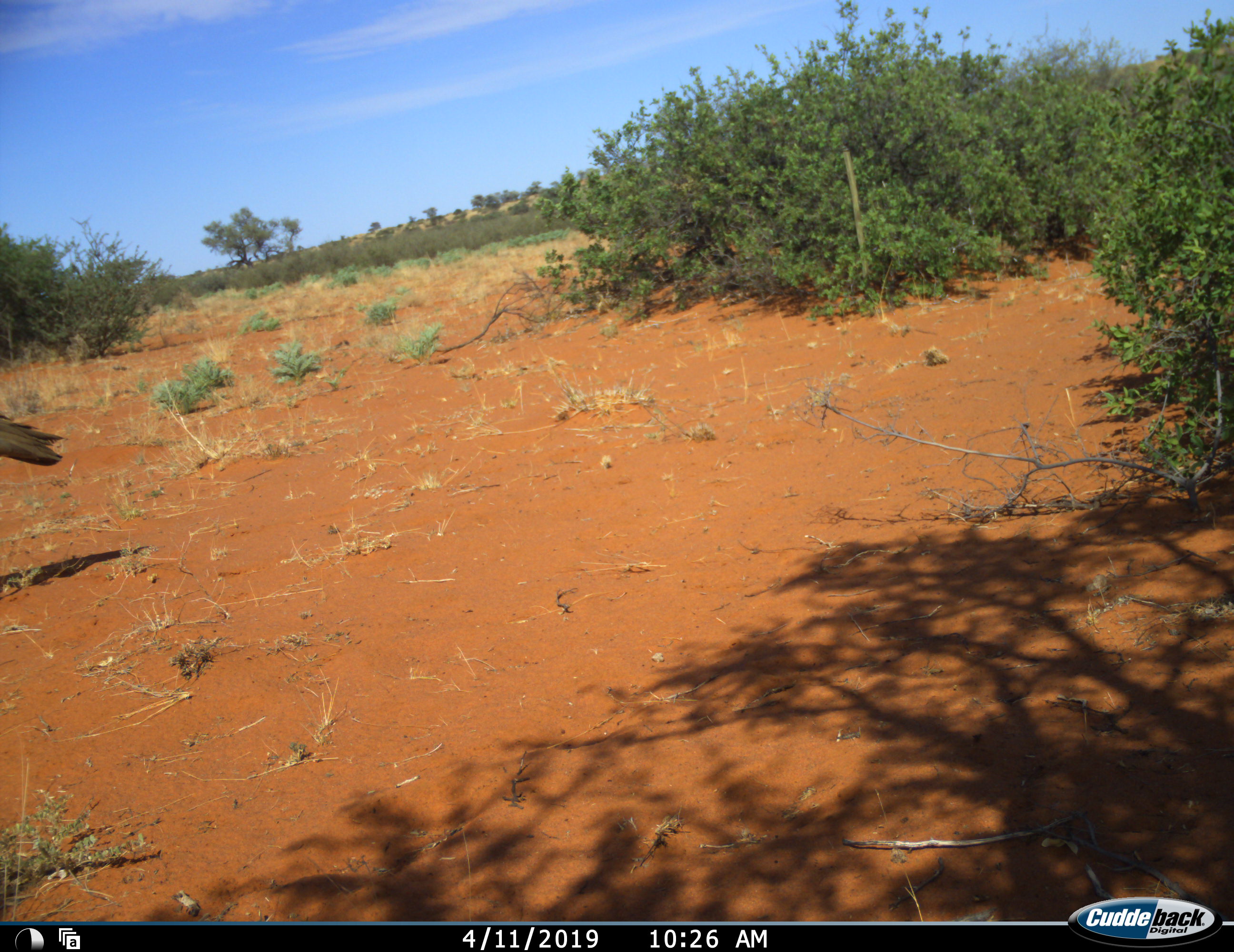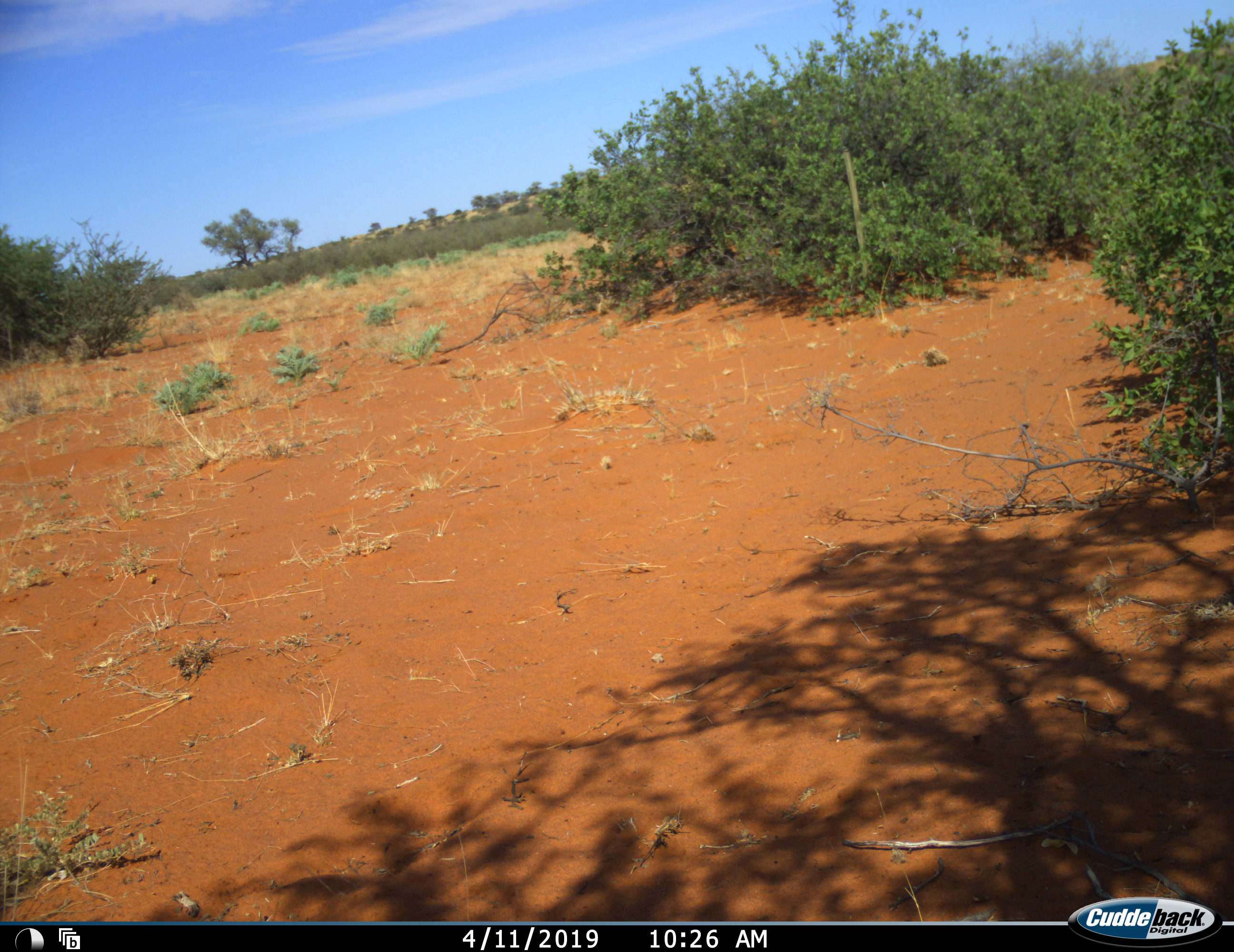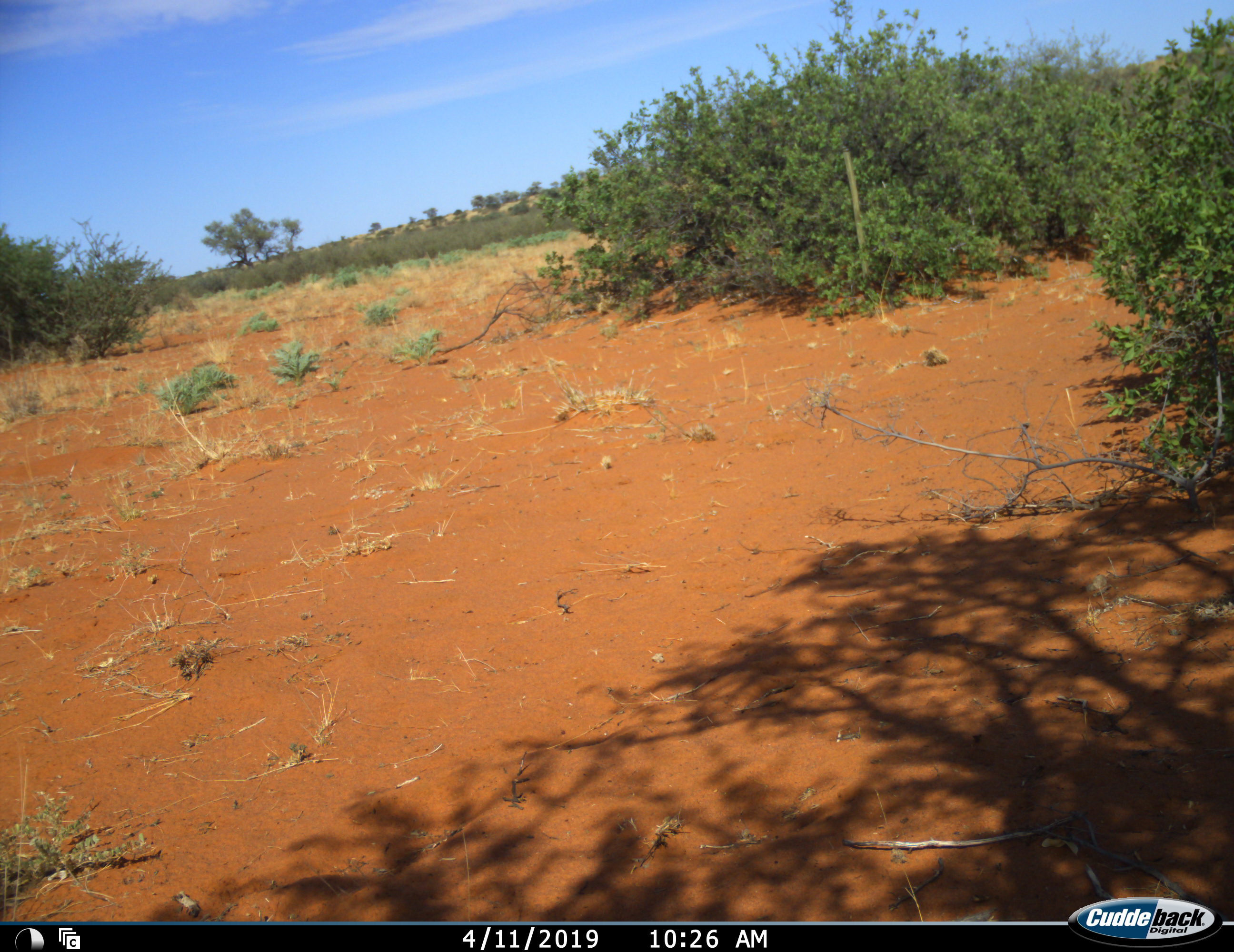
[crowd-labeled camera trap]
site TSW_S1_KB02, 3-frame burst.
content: unidentified animal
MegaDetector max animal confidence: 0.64